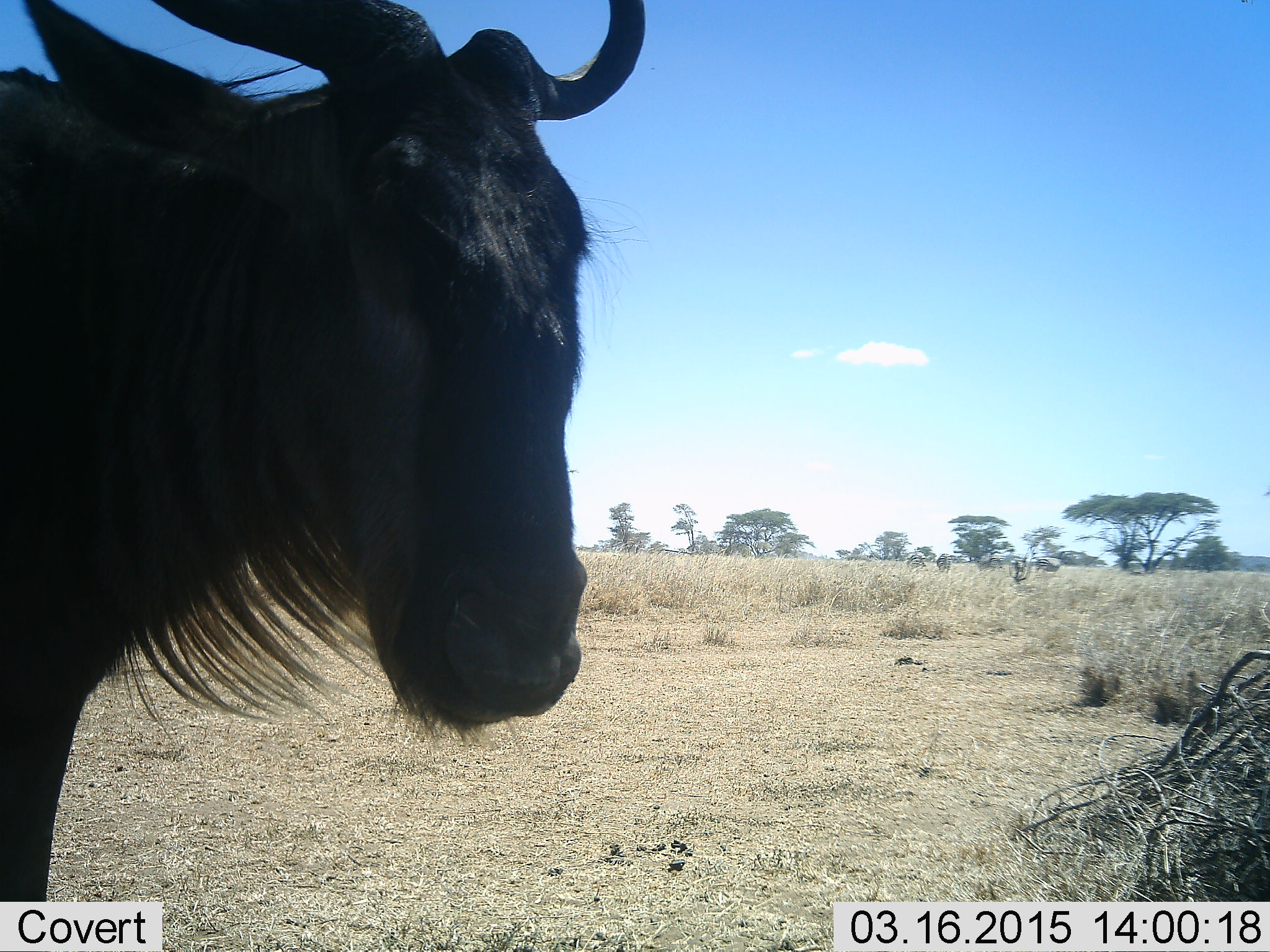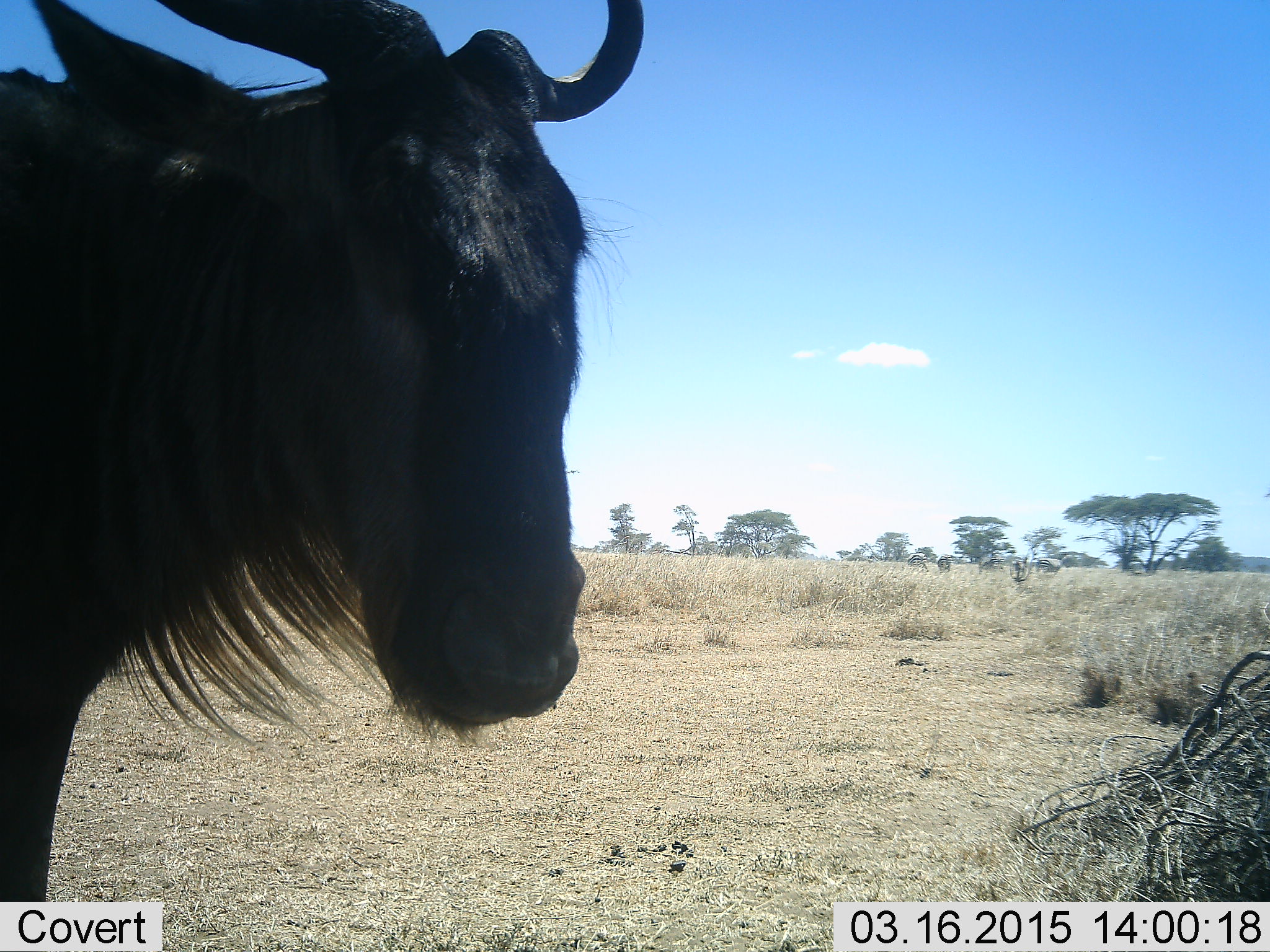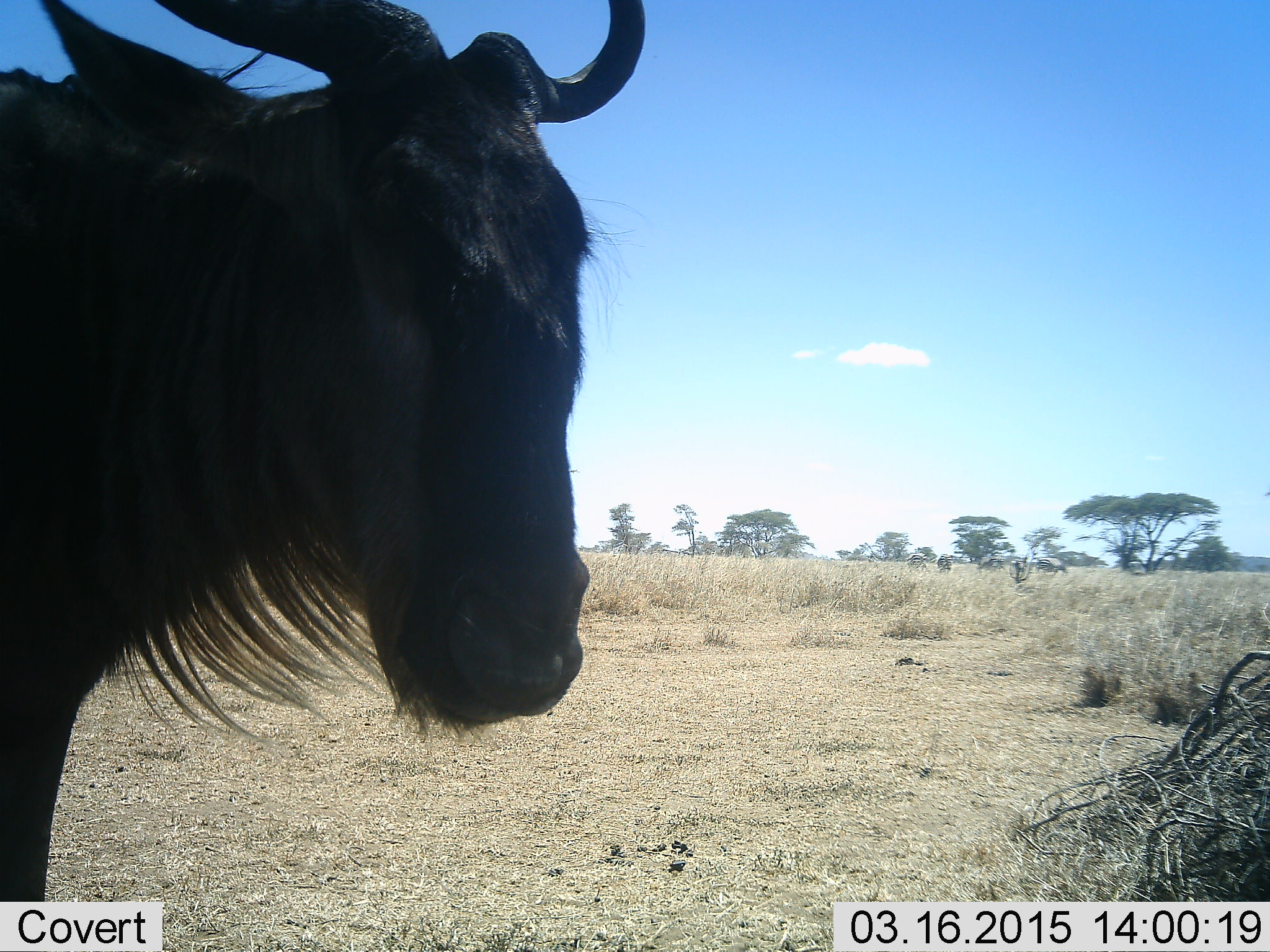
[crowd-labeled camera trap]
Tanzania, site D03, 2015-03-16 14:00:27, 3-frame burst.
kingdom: Animalia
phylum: Chordata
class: Mammalia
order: Artiodactyla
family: Bovidae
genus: Connochaetes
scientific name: Connochaetes taurinus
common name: blue wildebeest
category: wildebeest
Wildebeest (blue wildebeest) (Connochaetes taurinus), count 1. Behavior (volunteer vote fractions): standing 100%, resting 0%, moving 0%, interacting 0%. Young present (vote fraction): 0%. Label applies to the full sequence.